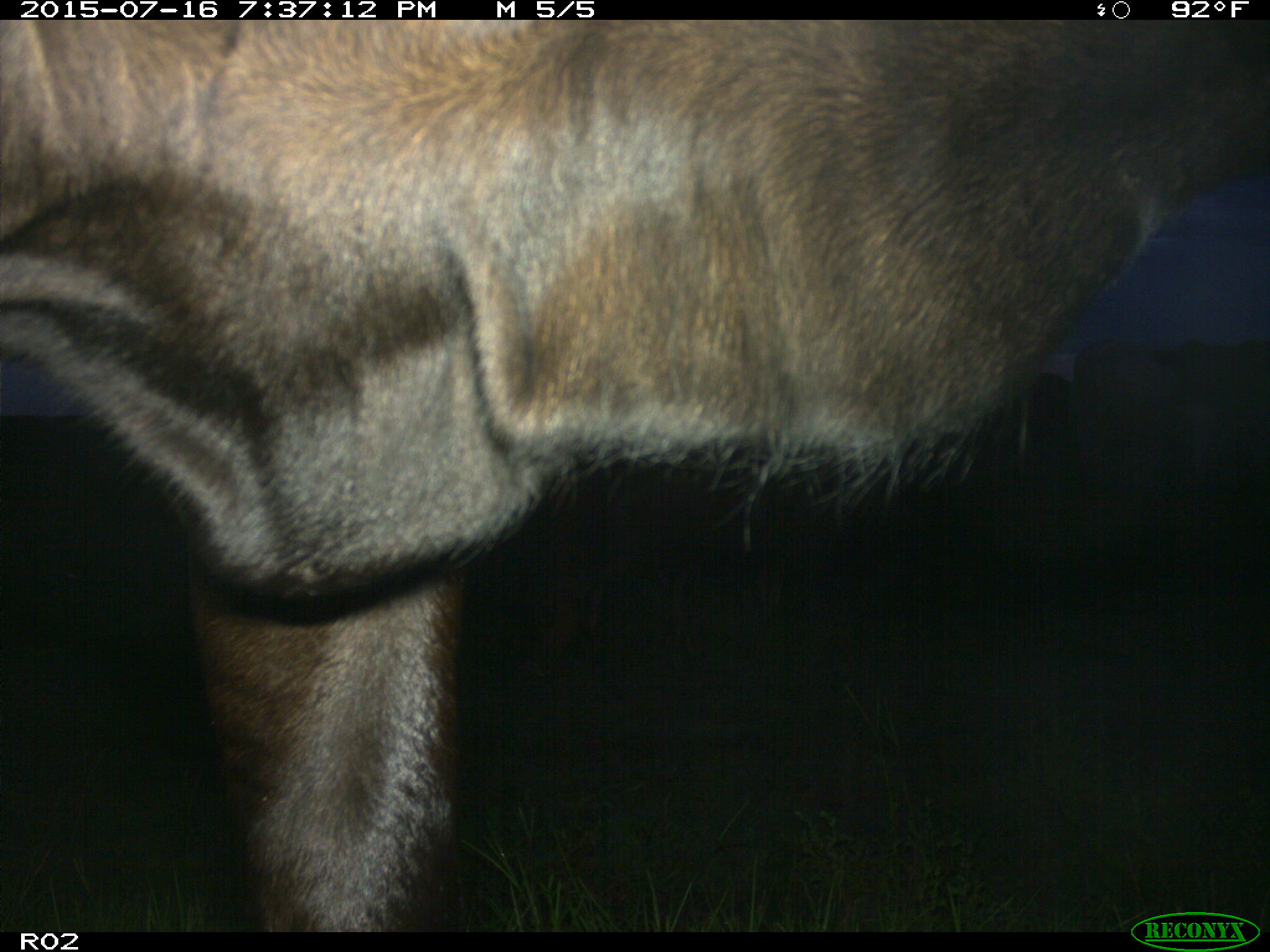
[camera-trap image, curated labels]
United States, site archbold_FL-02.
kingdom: Animalia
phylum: Chordata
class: Mammalia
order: Artiodactyla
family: Bovidae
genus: Bos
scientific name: Bos taurus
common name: domestic cow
Bos taurus (domestic cow).